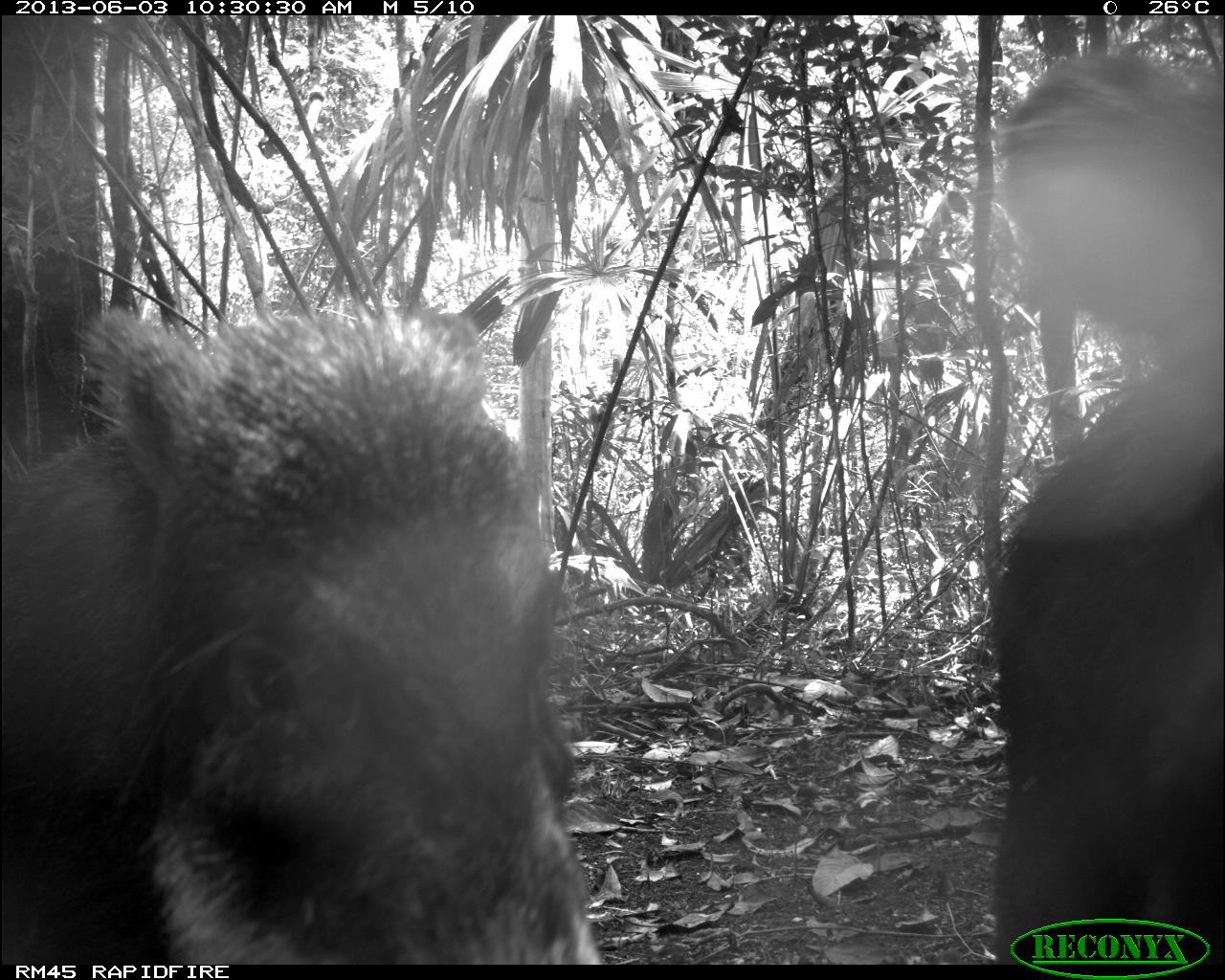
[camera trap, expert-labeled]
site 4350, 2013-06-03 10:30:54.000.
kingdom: Animalia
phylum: Chordata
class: Mammalia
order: Artiodactyla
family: Tayassuidae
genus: Tayassu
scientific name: Tayassu pecari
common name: white-lipped peccary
Tayassu pecari (white-lipped peccary), count 6.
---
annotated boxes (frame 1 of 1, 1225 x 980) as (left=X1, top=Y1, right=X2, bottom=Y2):
tayassu pecari: (left=0, top=302, right=604, bottom=963); (left=978, top=47, right=1221, bottom=964)